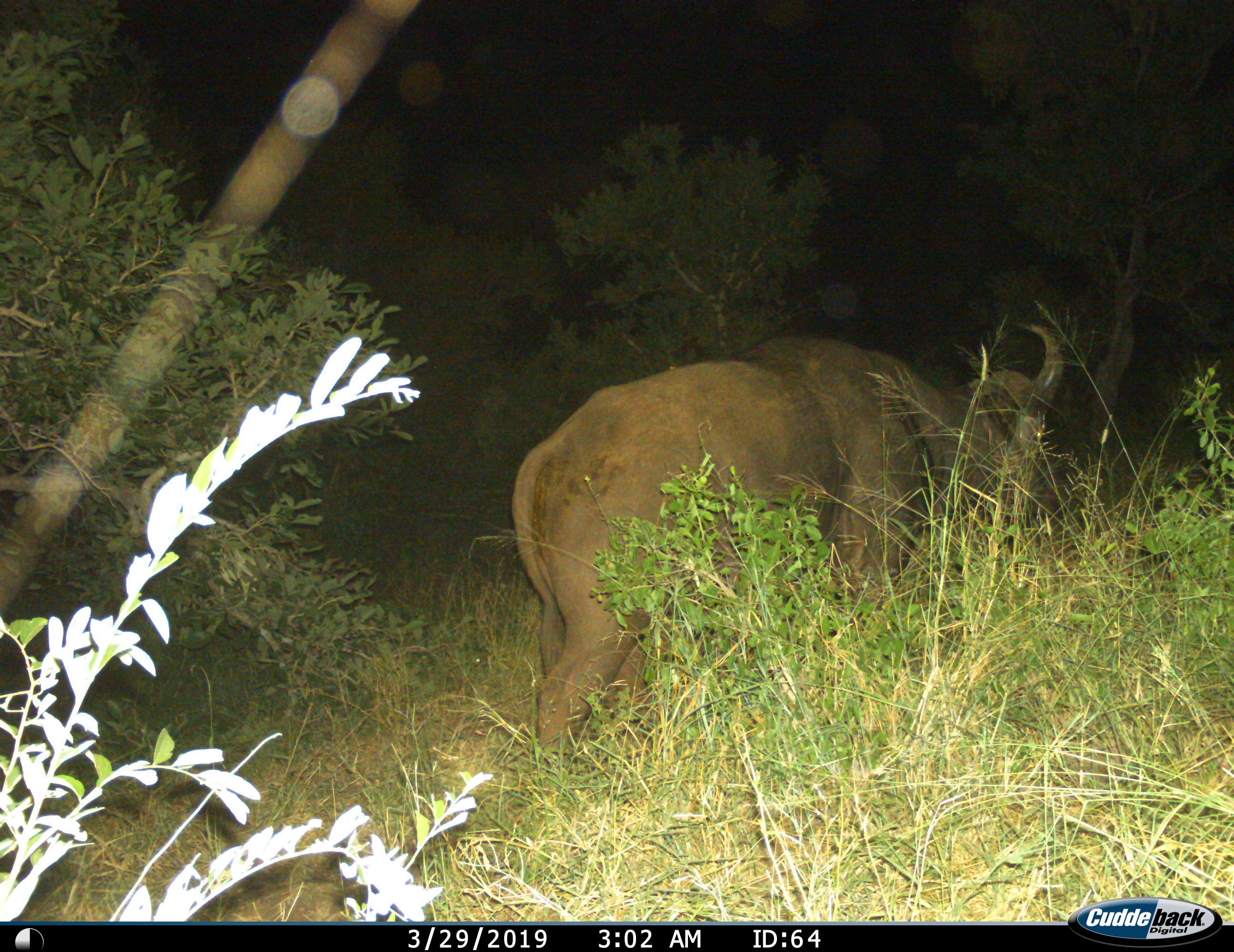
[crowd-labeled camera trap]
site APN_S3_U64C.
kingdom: Animalia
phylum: Chordata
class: Mammalia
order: Artiodactyla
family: Bovidae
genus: Syncerus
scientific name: Syncerus caffer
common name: african buffalo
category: buffalo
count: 1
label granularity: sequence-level